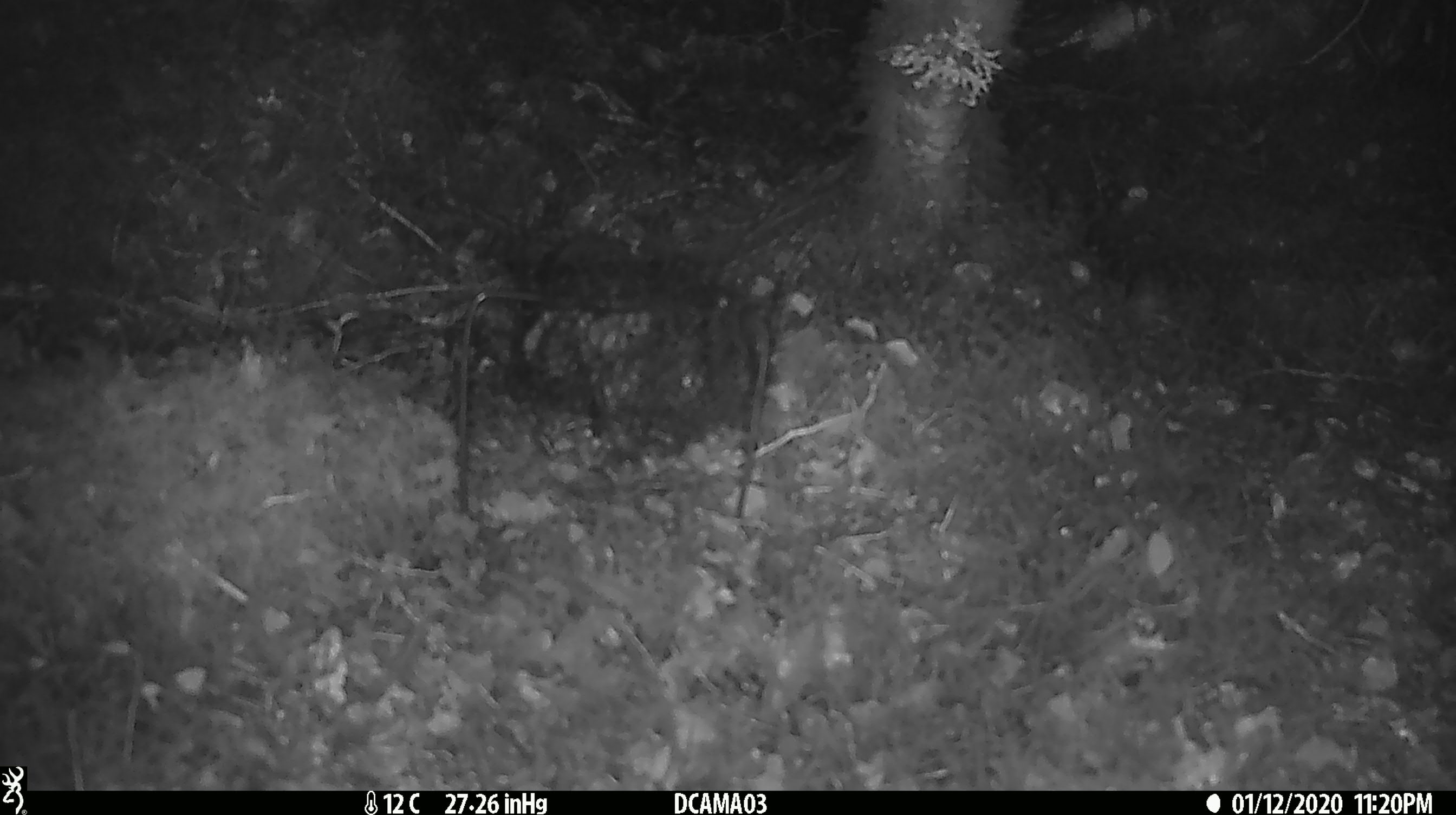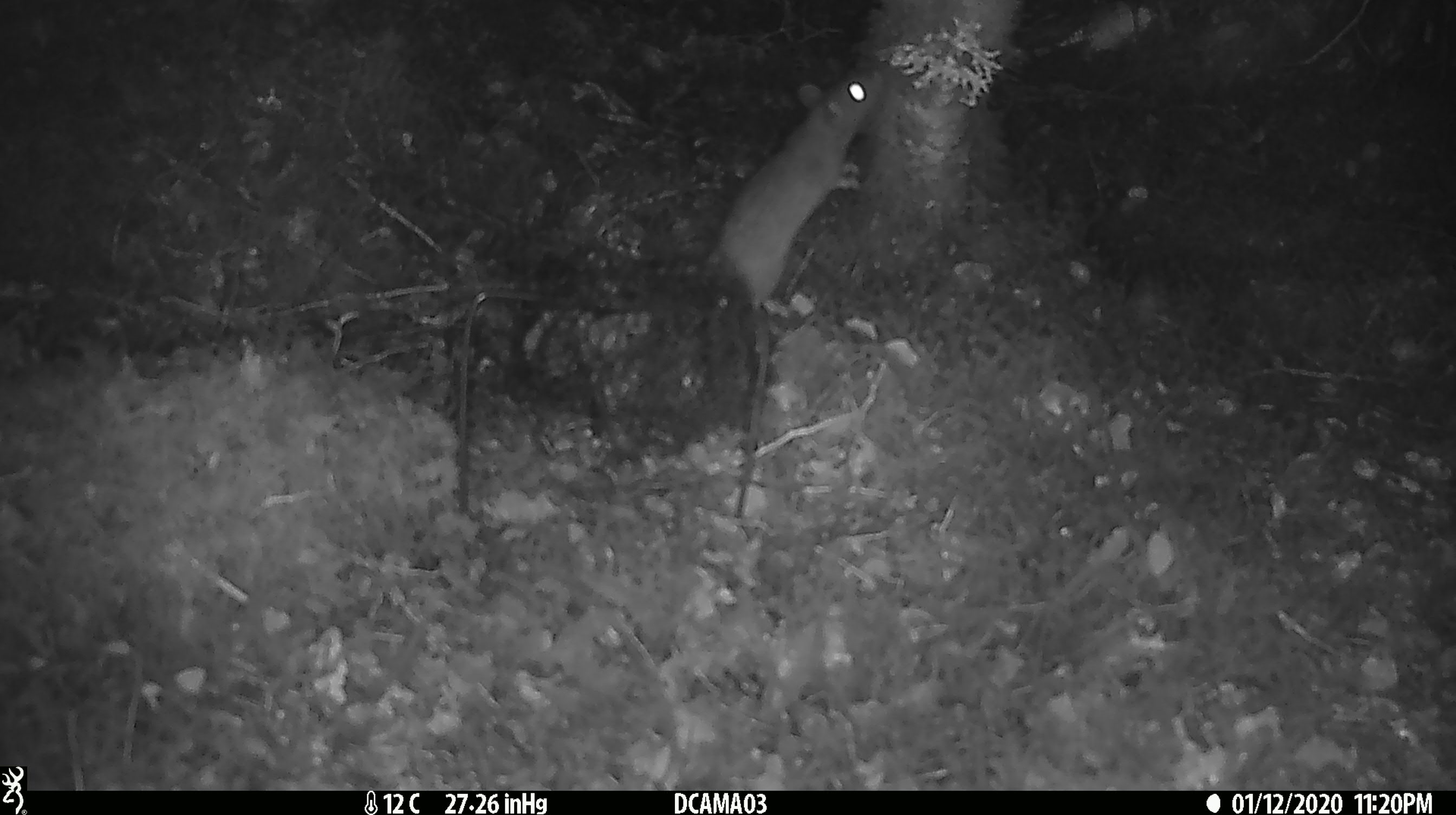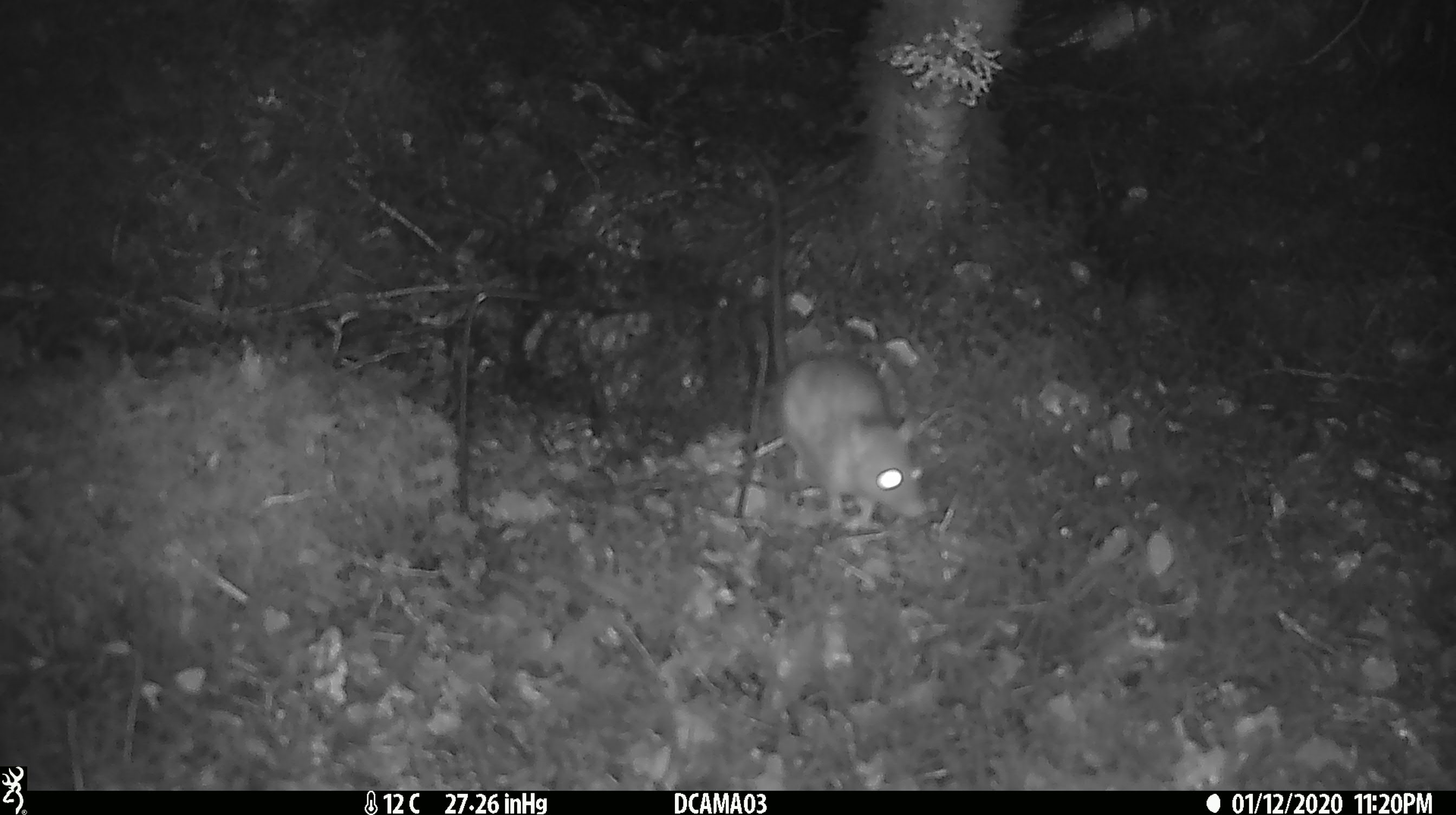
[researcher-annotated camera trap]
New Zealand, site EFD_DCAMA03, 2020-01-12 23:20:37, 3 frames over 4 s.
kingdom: Animalia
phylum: Chordata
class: Mammalia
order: Rodentia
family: Muridae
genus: Rattus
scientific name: Rattus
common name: rat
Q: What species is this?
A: Rat (Rattus).